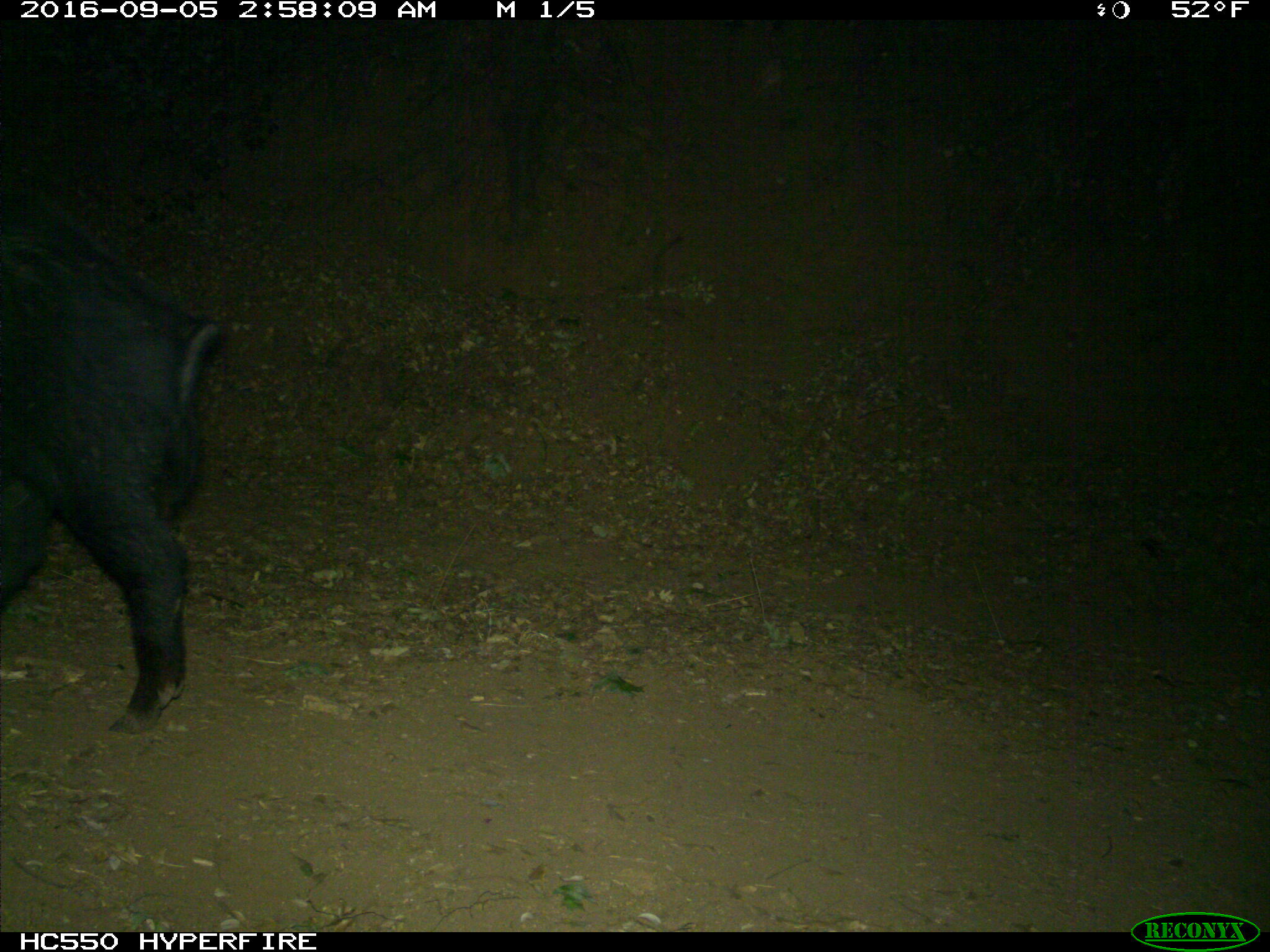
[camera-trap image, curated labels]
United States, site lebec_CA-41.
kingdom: Animalia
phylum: Chordata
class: Mammalia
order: Artiodactyla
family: Suidae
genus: Sus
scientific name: Sus scrofa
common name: wild boar